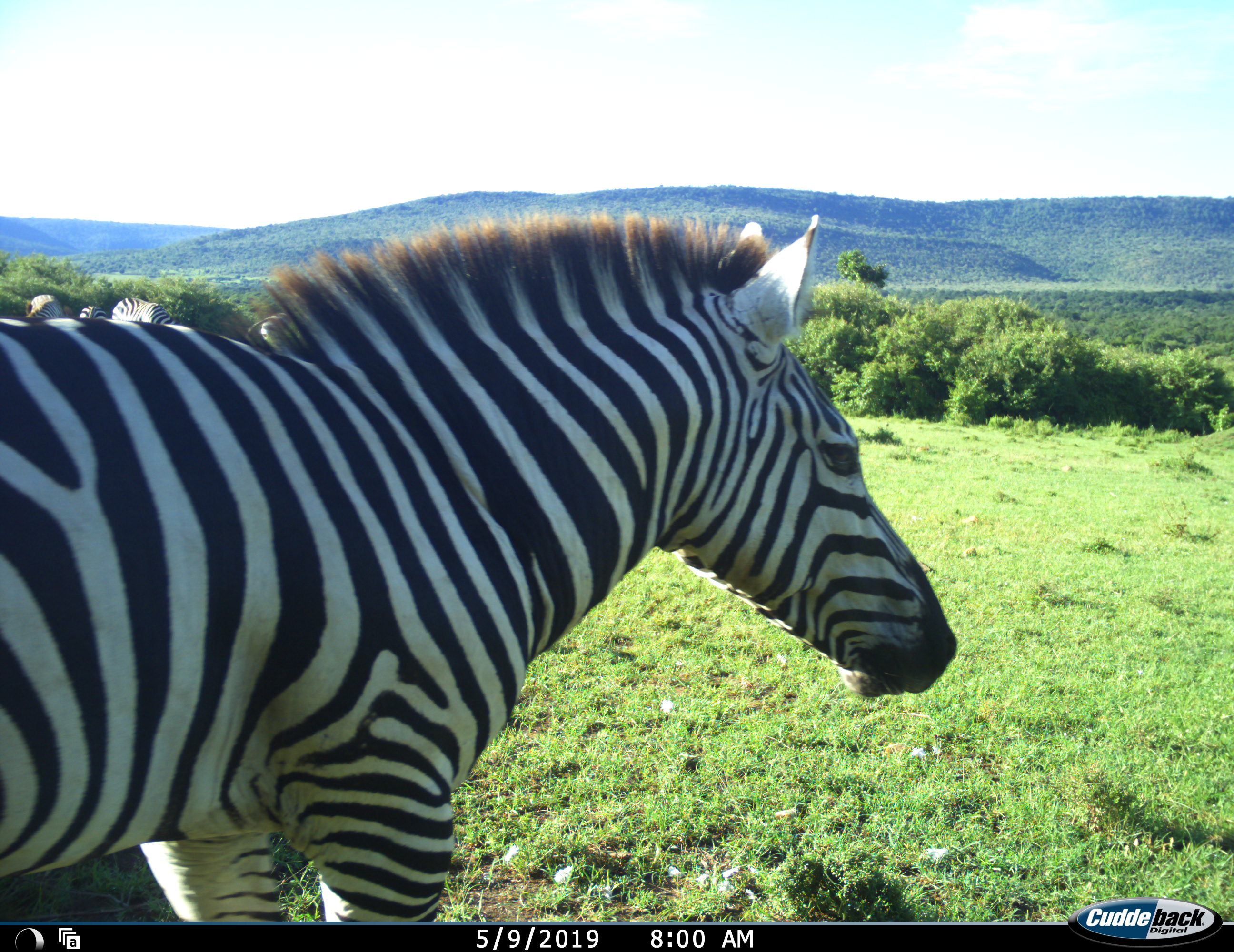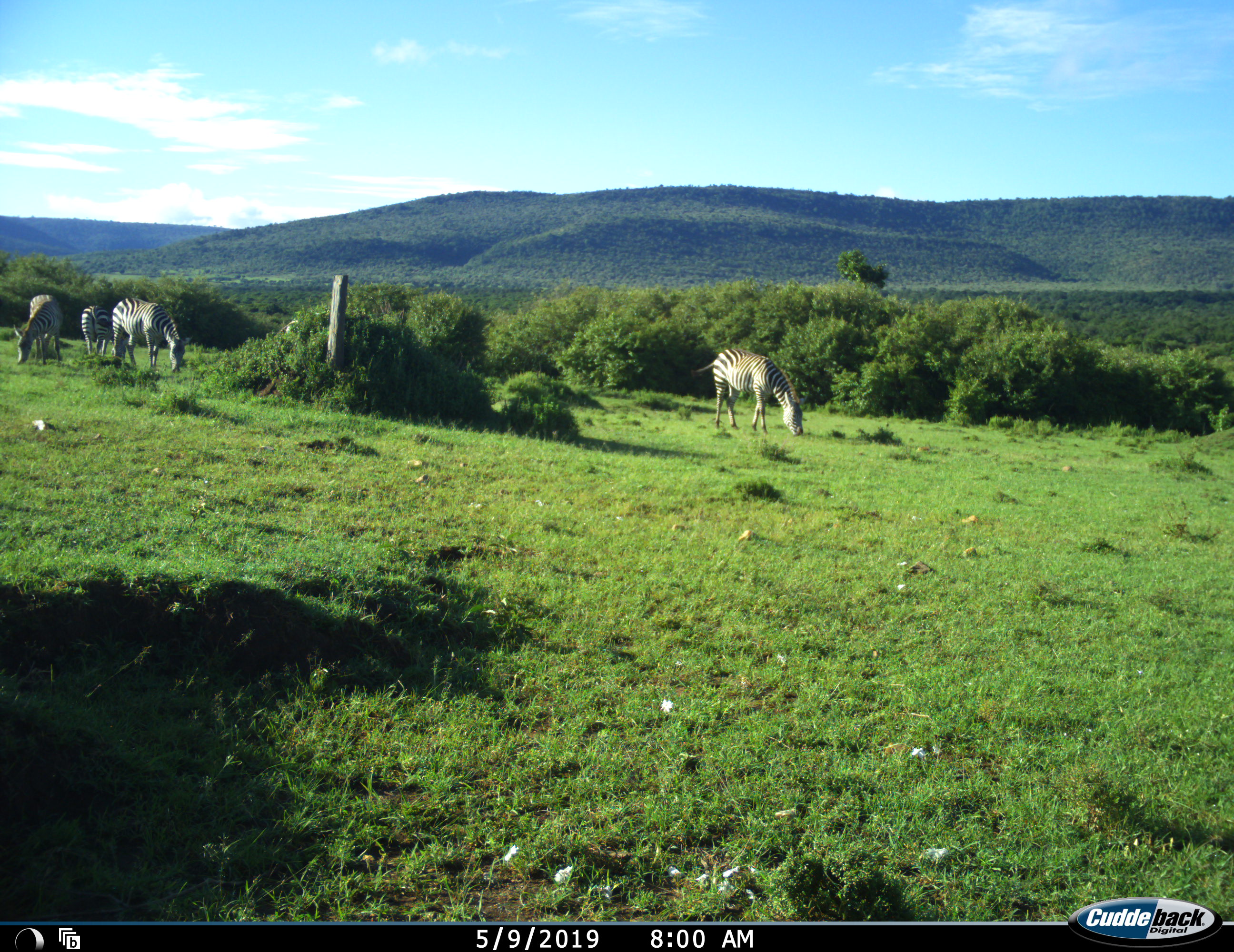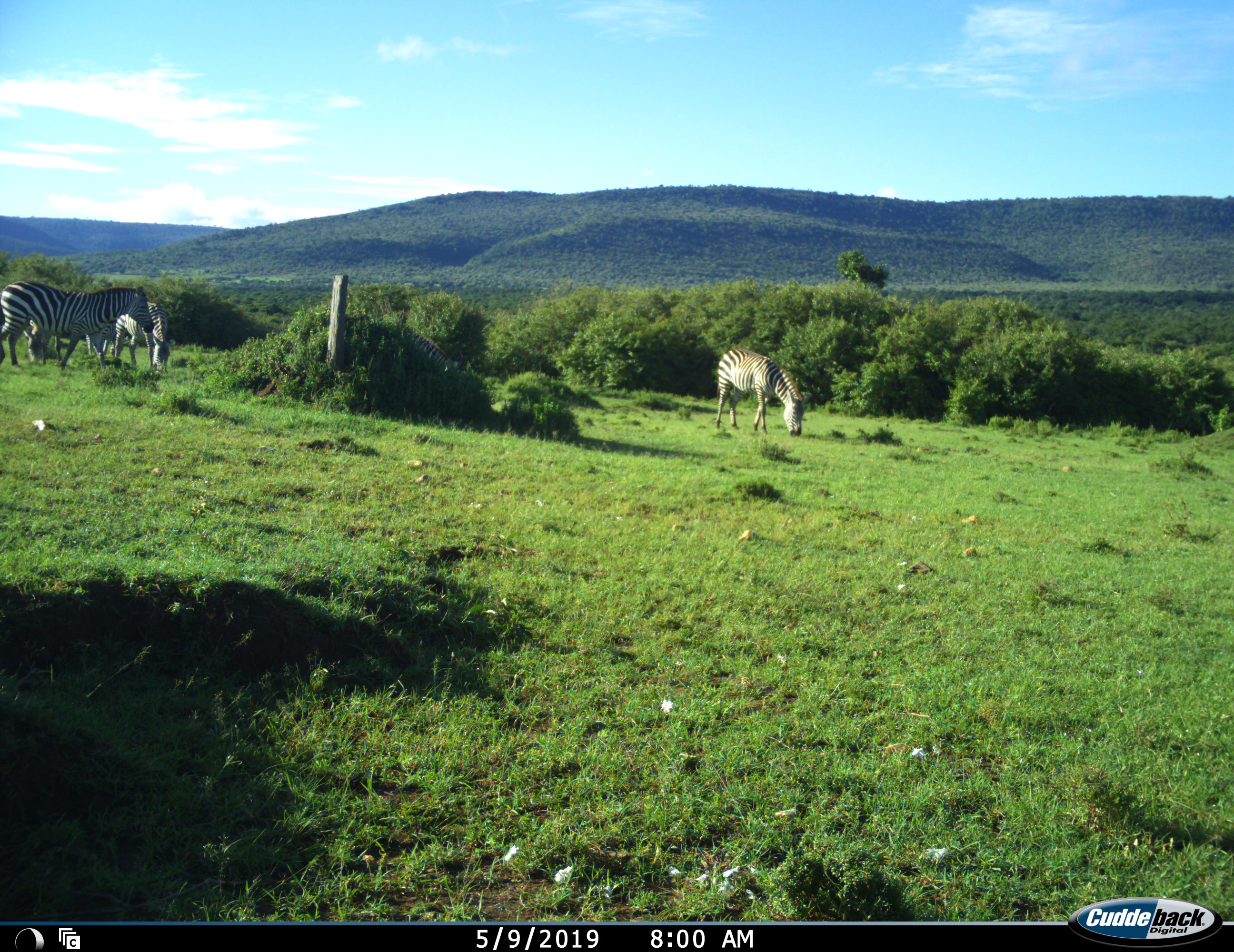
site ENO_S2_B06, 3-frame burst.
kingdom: Animalia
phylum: Chordata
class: Mammalia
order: Perissodactyla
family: Equidae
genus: Equus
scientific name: Equus quagga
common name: plains zebra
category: zebraplains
Zebraplains (plains zebra) (Equus quagga), count 6. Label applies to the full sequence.